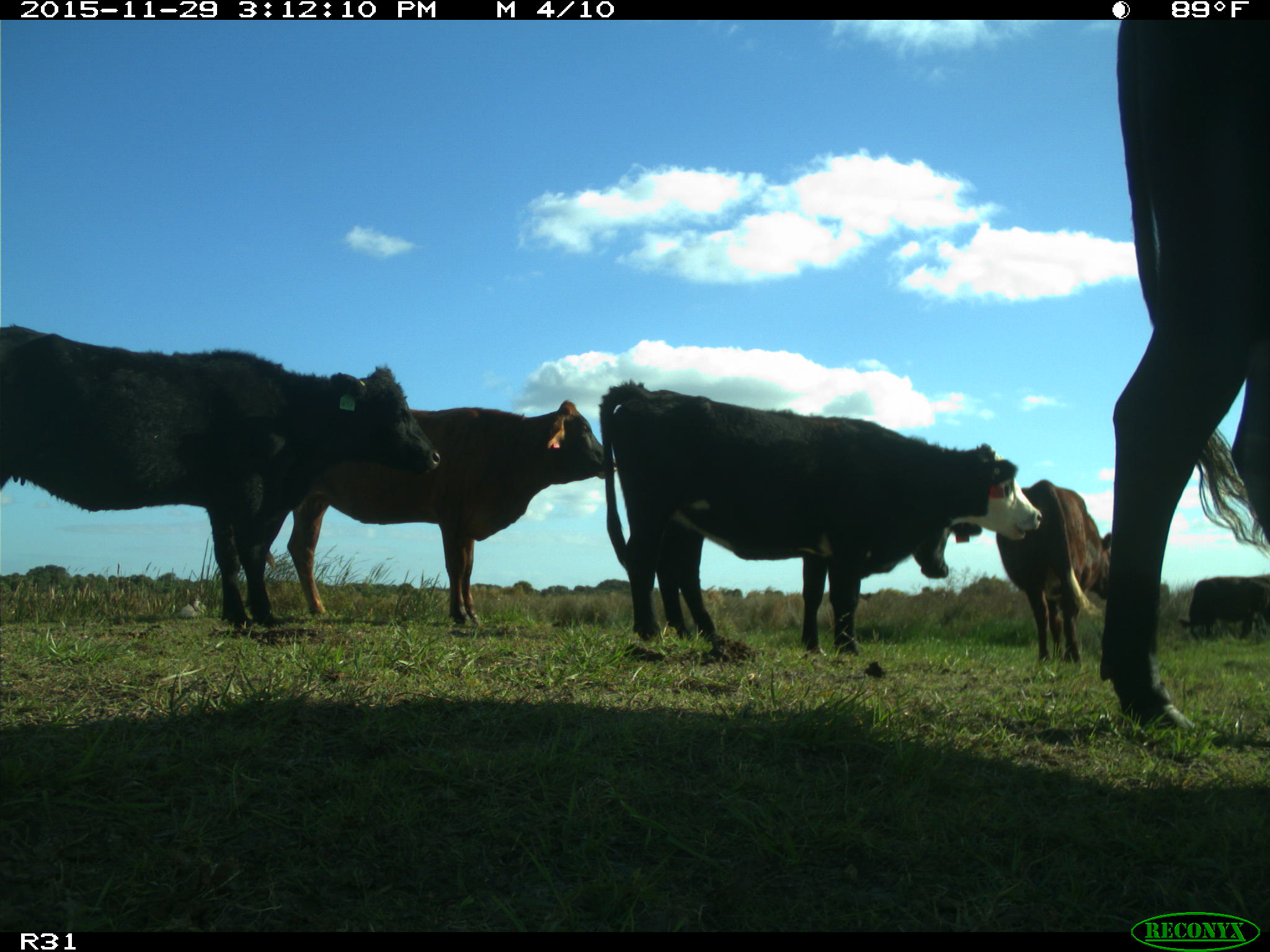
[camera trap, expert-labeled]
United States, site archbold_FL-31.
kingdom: Animalia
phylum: Chordata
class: Mammalia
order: Artiodactyla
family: Bovidae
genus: Bos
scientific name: Bos taurus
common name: domestic cow